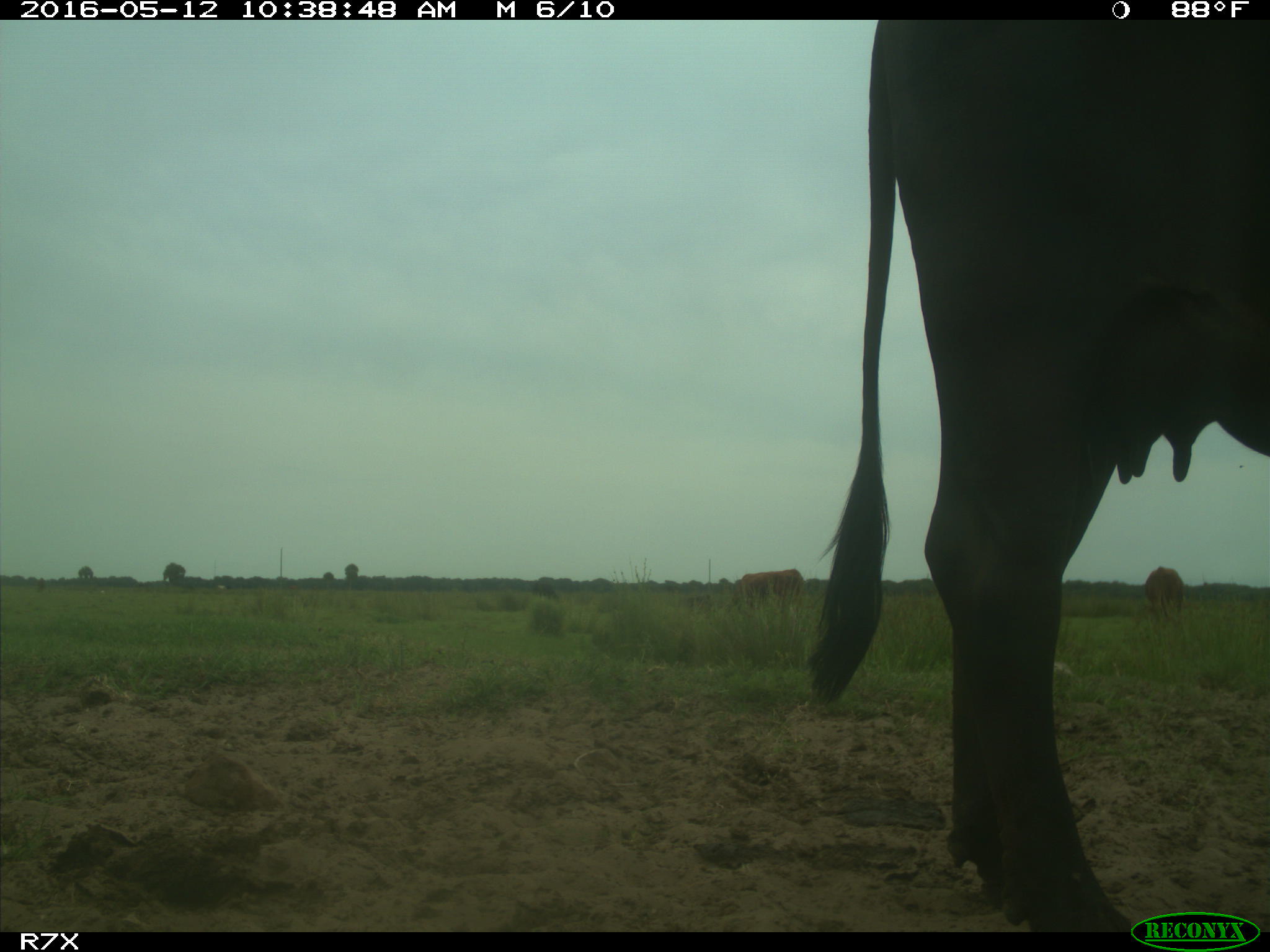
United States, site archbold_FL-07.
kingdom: Animalia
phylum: Chordata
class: Mammalia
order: Artiodactyla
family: Bovidae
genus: Bos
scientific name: Bos taurus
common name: domestic cow